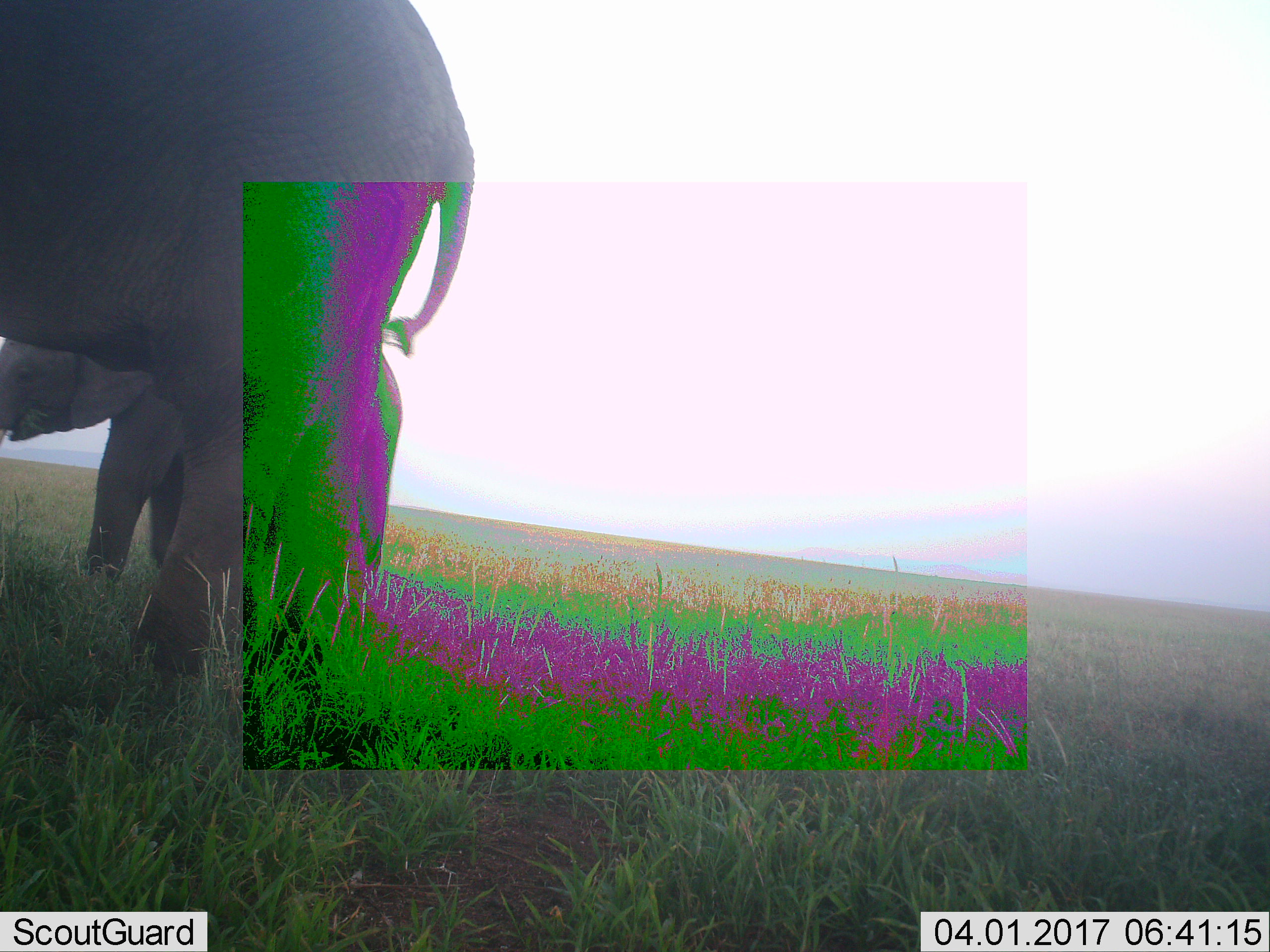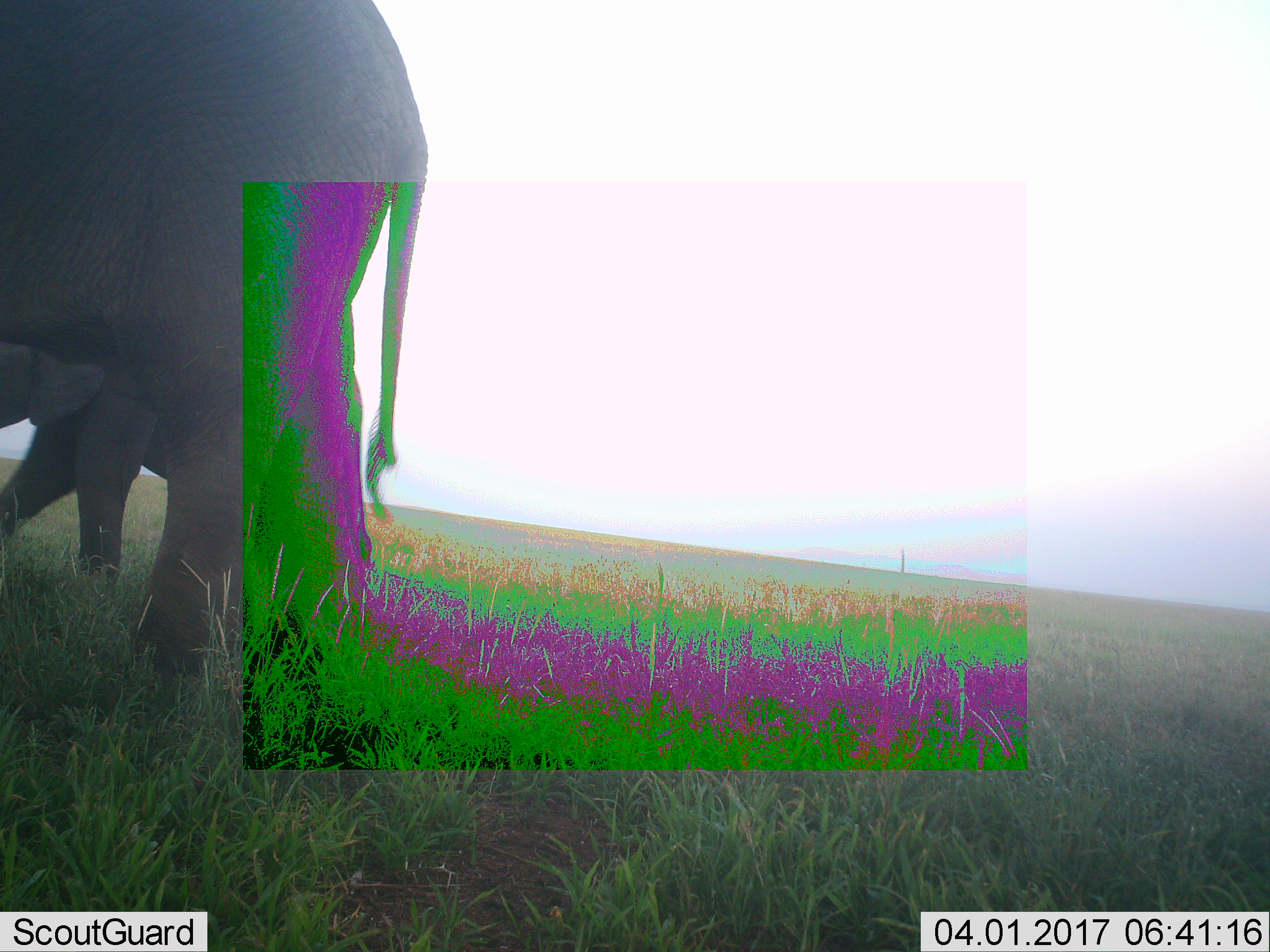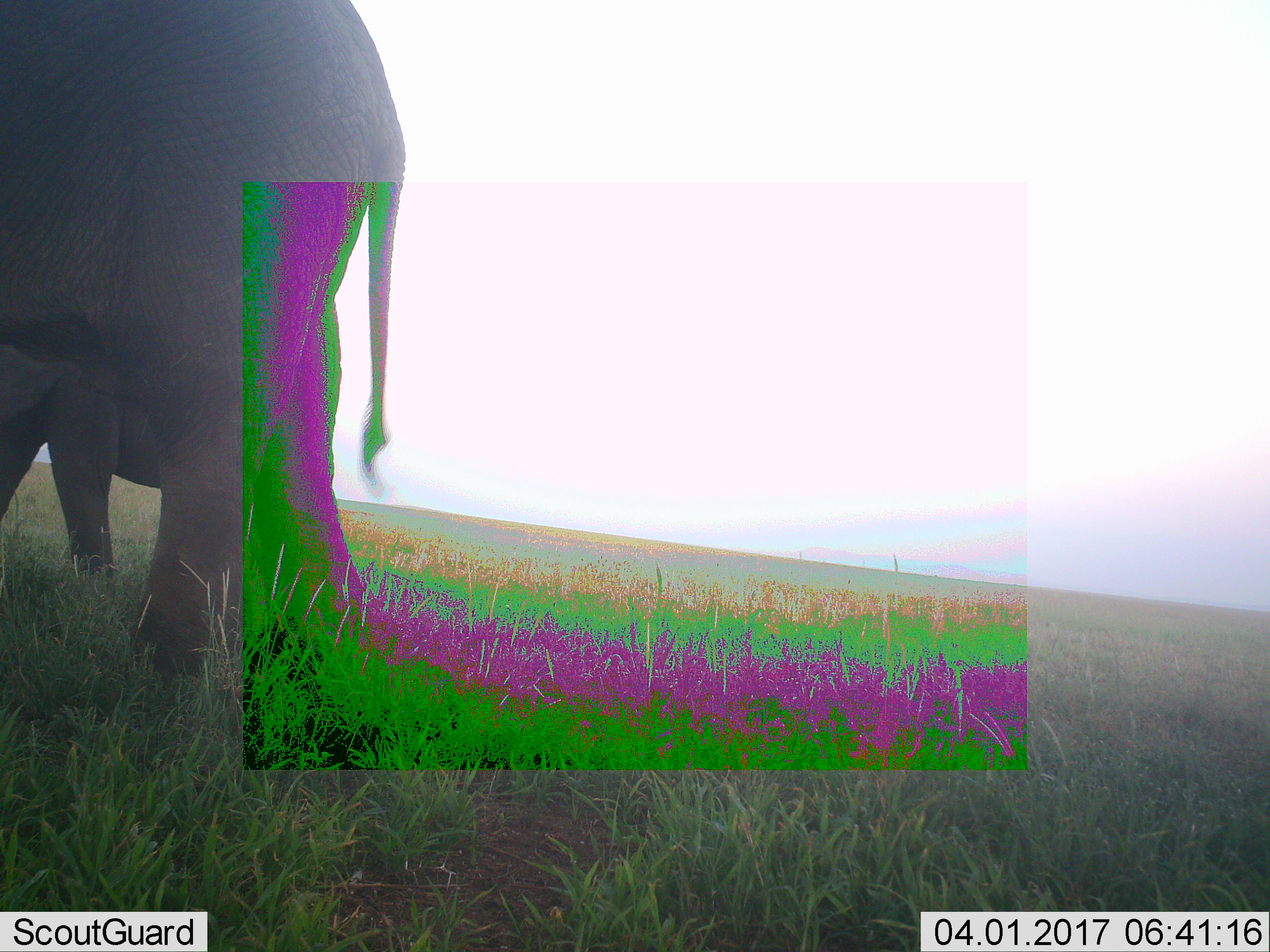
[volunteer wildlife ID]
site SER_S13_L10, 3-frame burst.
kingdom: Animalia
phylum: Chordata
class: Mammalia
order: Proboscidea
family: Elephantidae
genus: Loxodonta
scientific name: Loxodonta africana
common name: african bush elephant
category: elephant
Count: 2.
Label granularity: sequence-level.